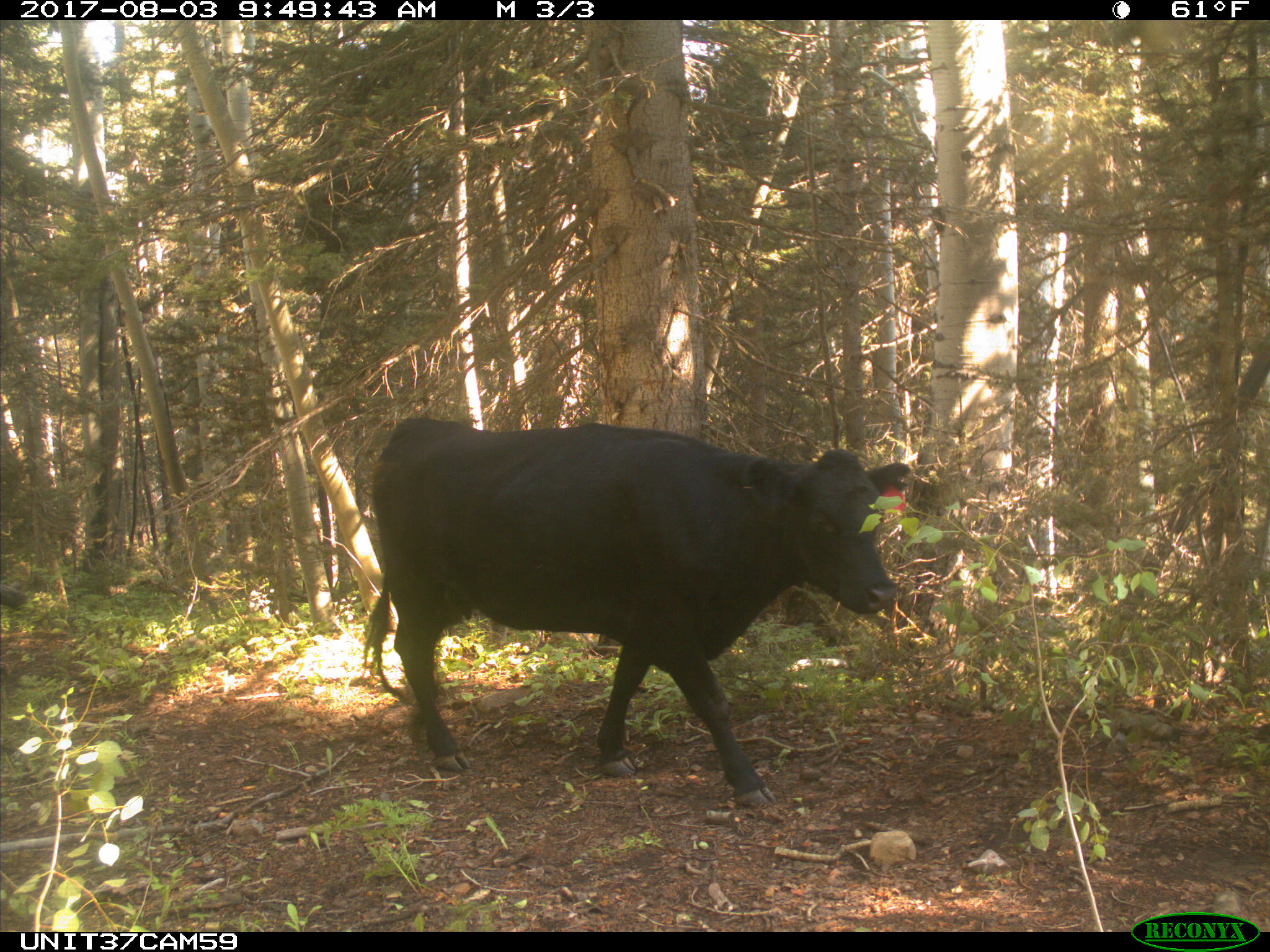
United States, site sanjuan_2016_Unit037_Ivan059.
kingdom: Animalia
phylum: Chordata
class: Mammalia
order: Artiodactyla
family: Bovidae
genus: Bos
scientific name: Bos taurus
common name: domestic cow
Bos taurus (domestic cow).